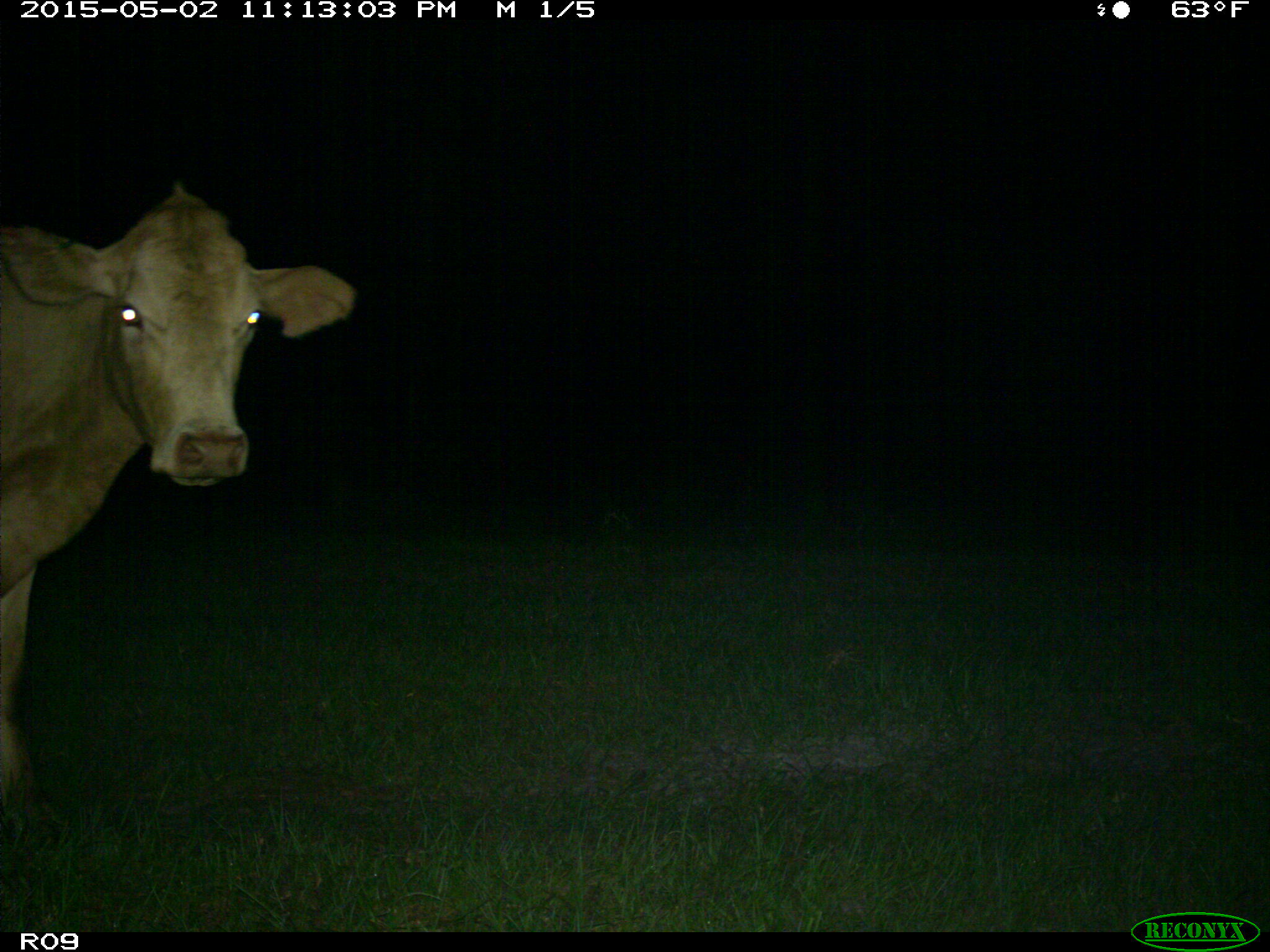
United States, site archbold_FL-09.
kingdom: Animalia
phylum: Chordata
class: Mammalia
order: Artiodactyla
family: Bovidae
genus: Bos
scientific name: Bos taurus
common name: domestic cow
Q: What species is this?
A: Bos taurus (domestic cow).